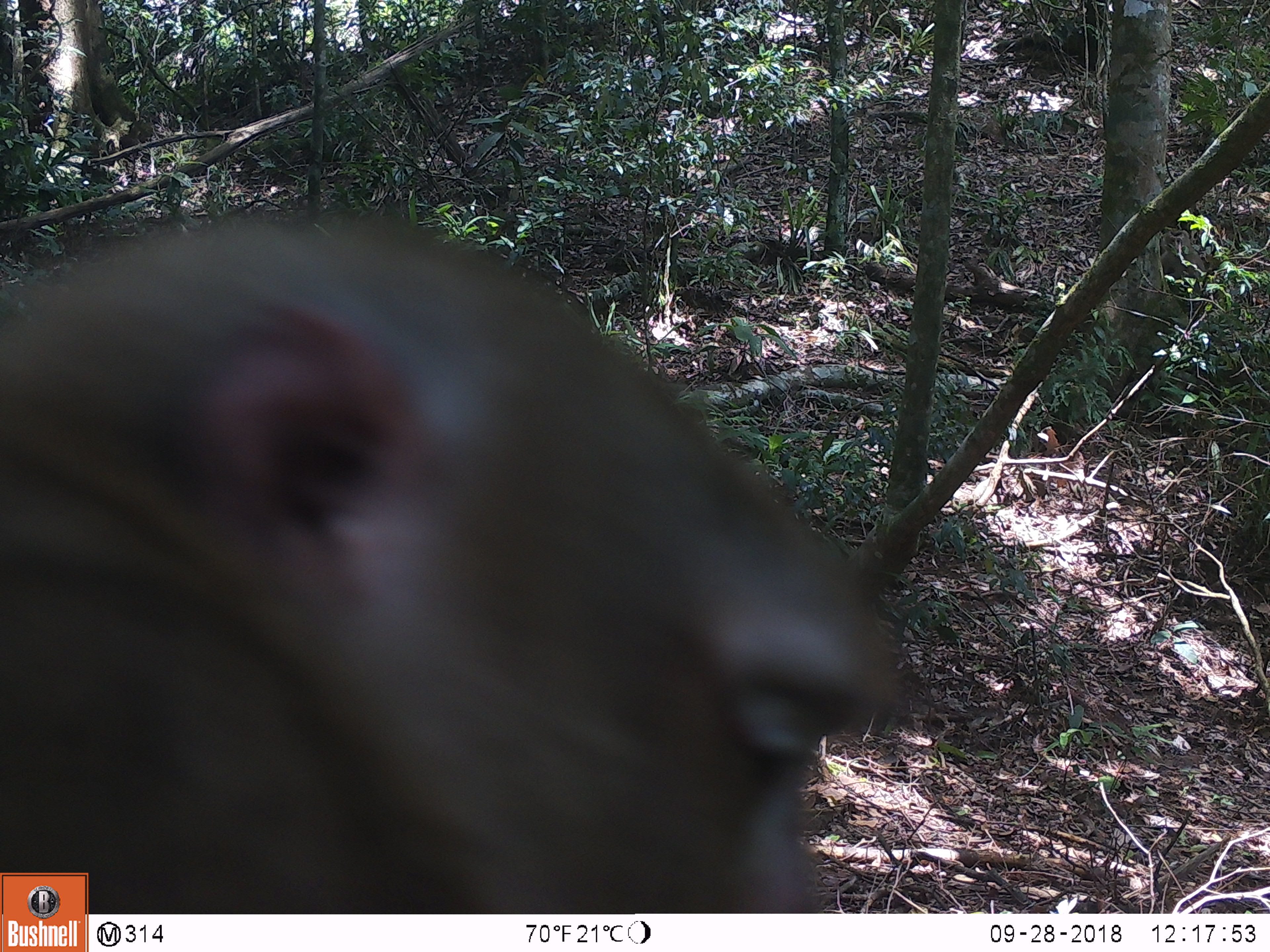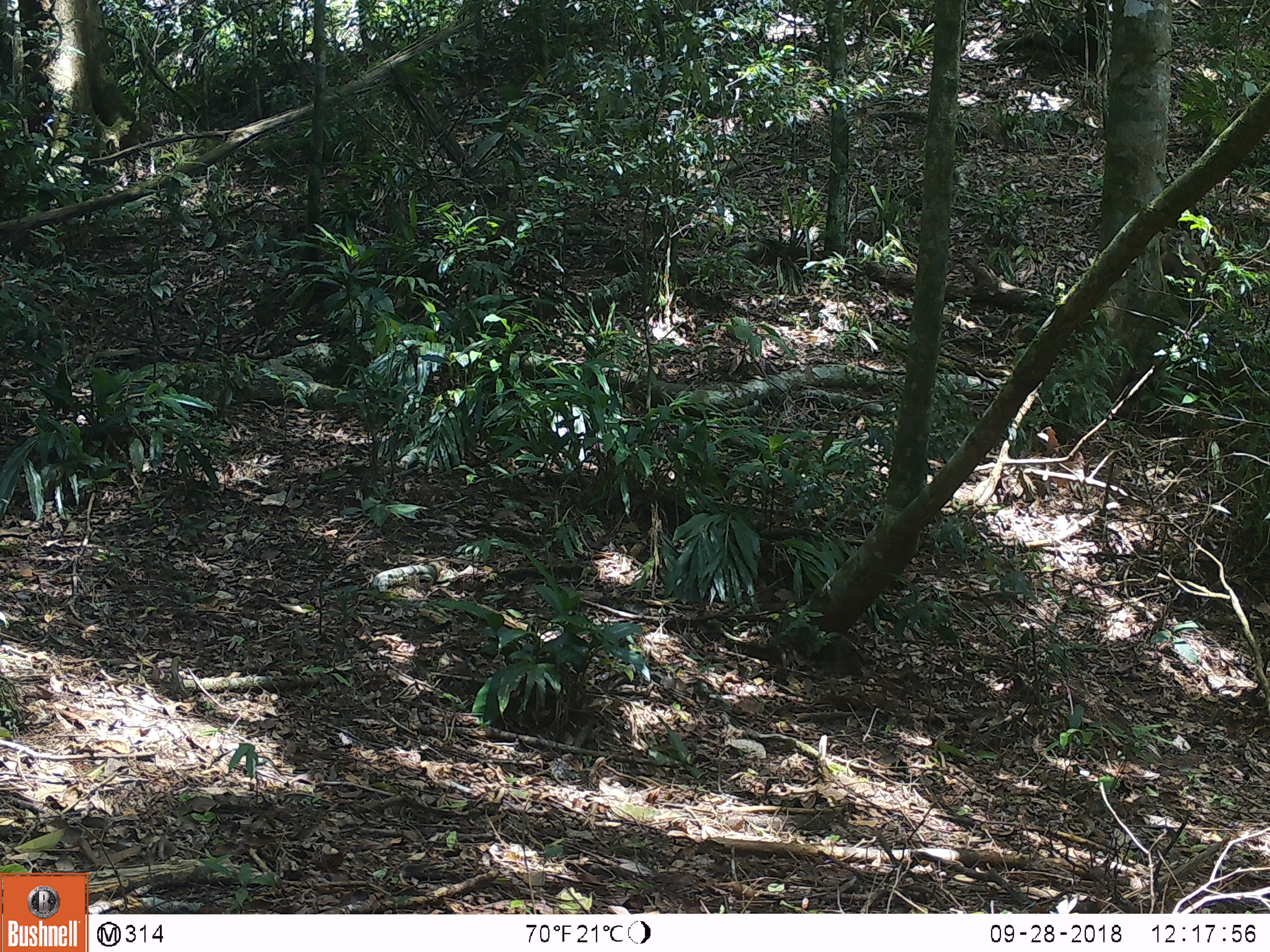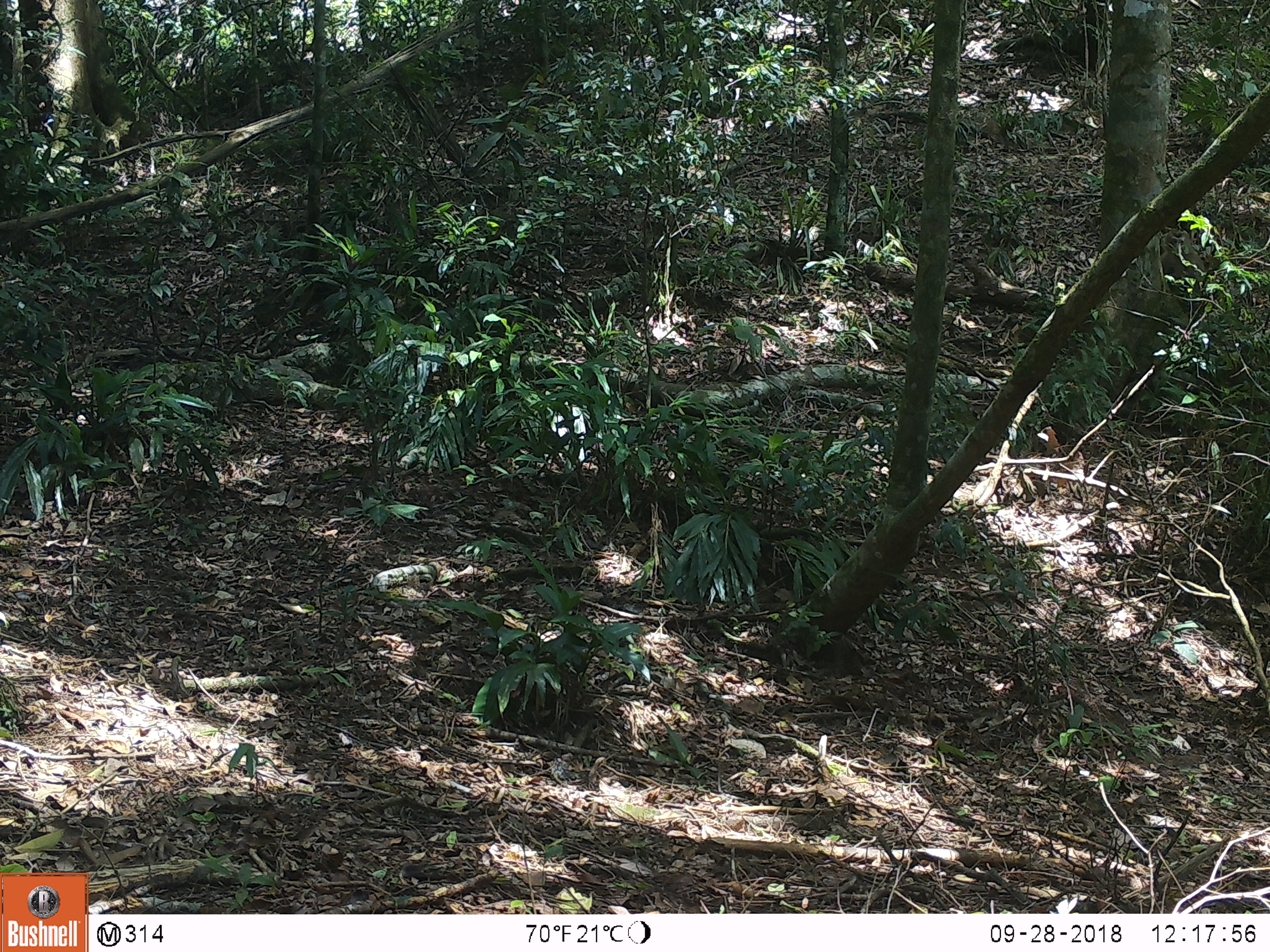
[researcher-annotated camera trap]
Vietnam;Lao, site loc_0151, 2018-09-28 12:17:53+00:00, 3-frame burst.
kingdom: Animalia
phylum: Chordata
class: Mammalia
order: Primates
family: Cercopithecidae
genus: Macaca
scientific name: Macaca nemestrina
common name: pig-tailed macaque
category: pig tailed macaque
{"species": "pig tailed macaque (pig-tailed macaque) (Macaca nemestrina)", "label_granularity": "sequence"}